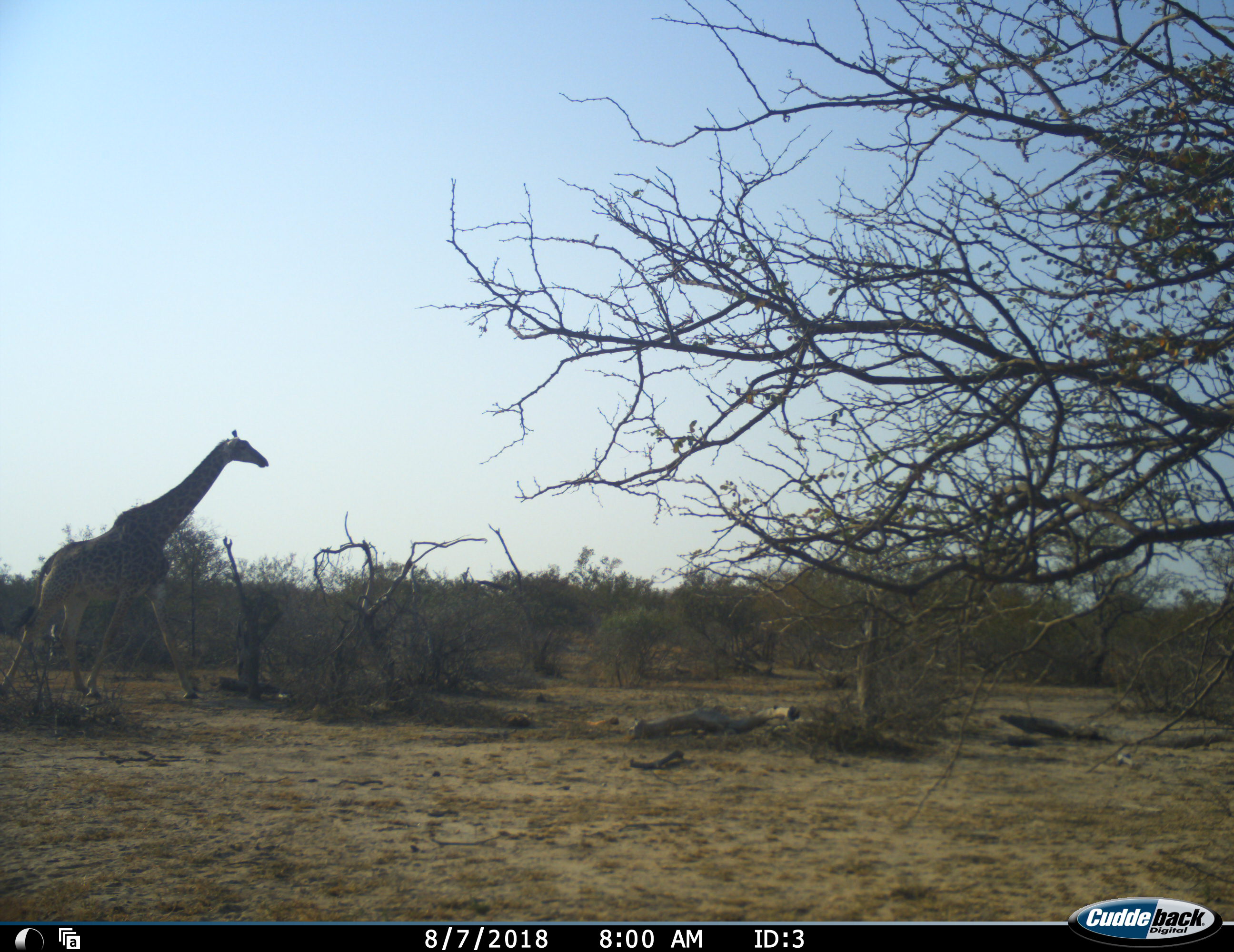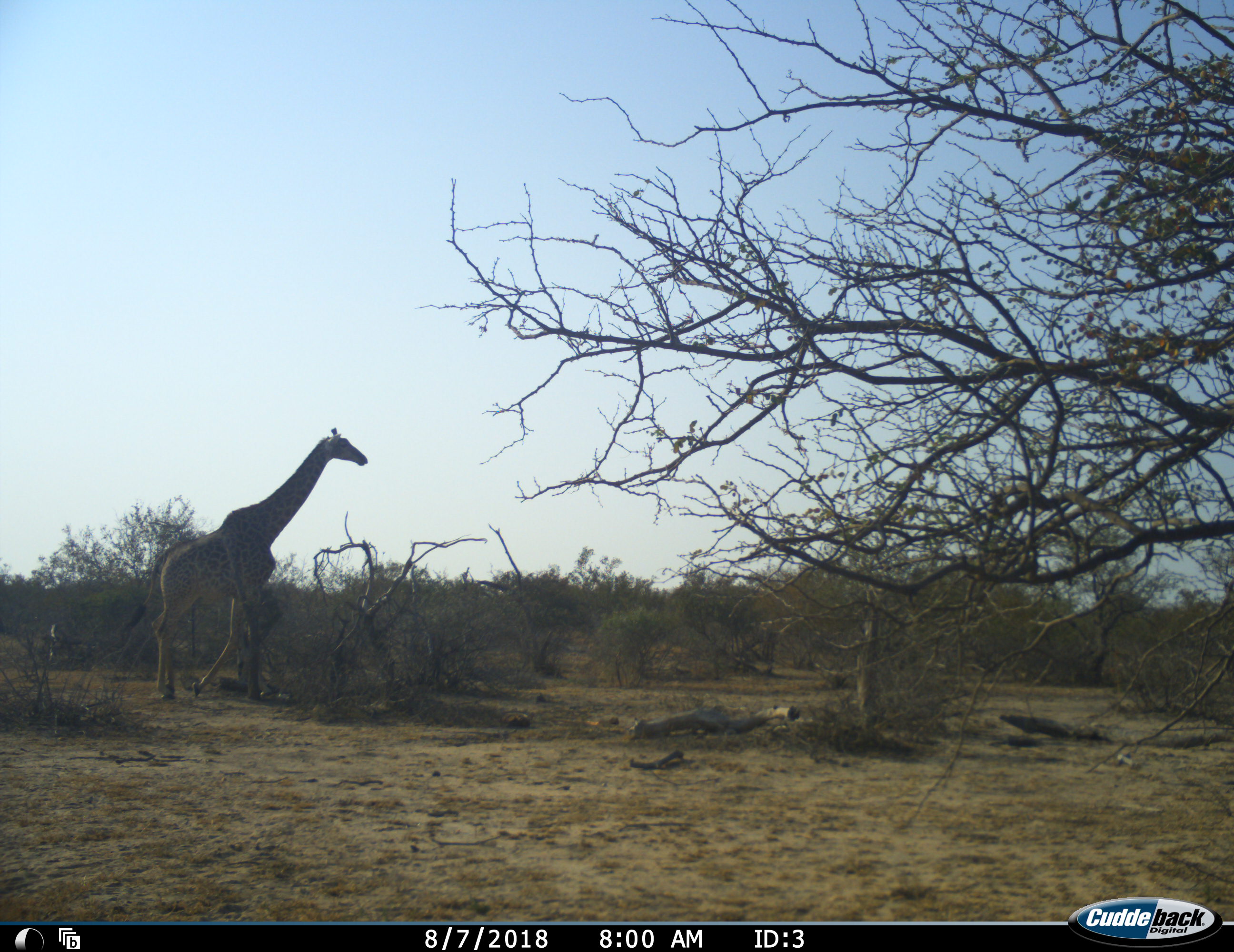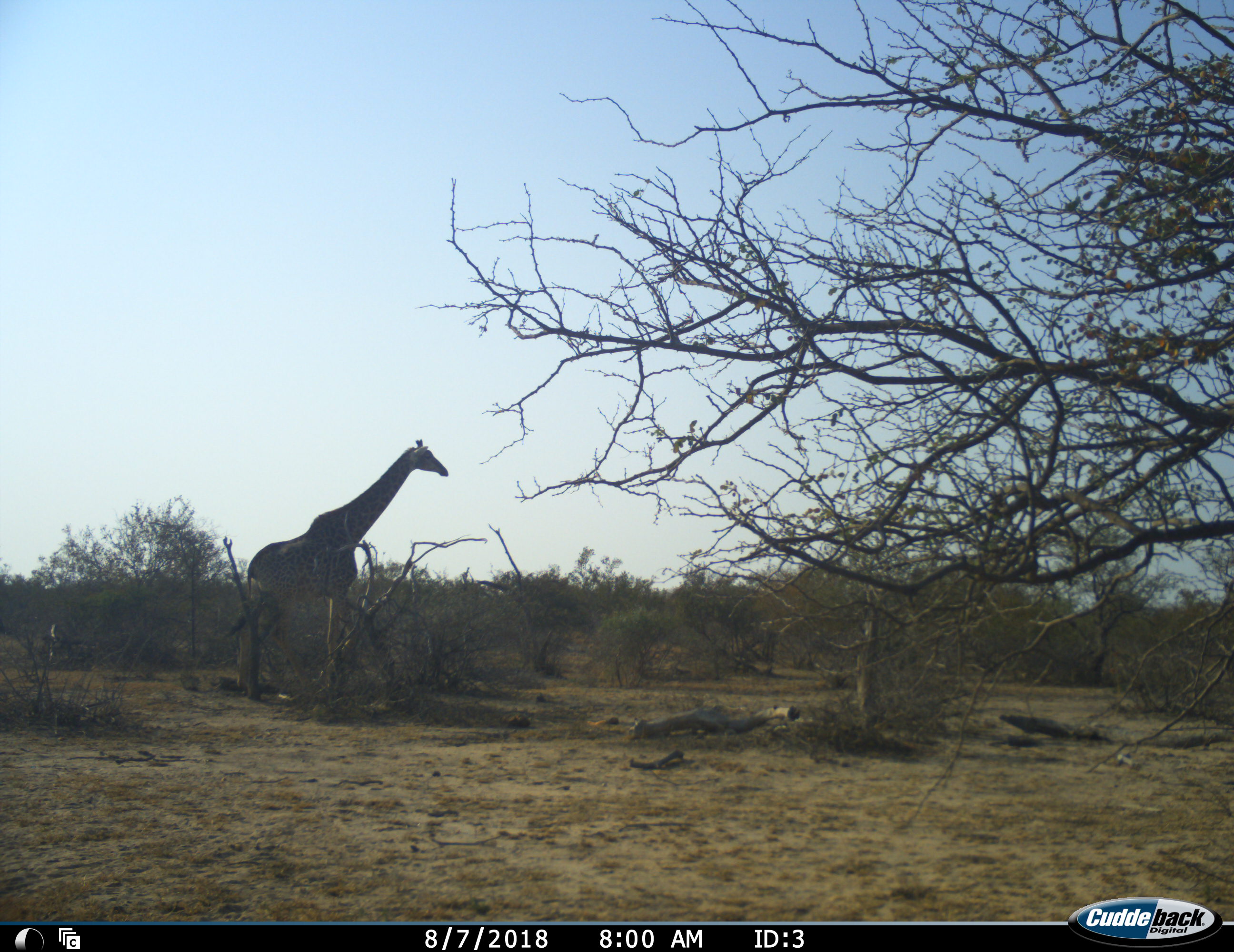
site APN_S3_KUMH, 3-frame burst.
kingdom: Animalia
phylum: Chordata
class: Mammalia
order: Artiodactyla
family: Giraffidae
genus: Giraffa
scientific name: Giraffa camelopardalis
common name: giraffe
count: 1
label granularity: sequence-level